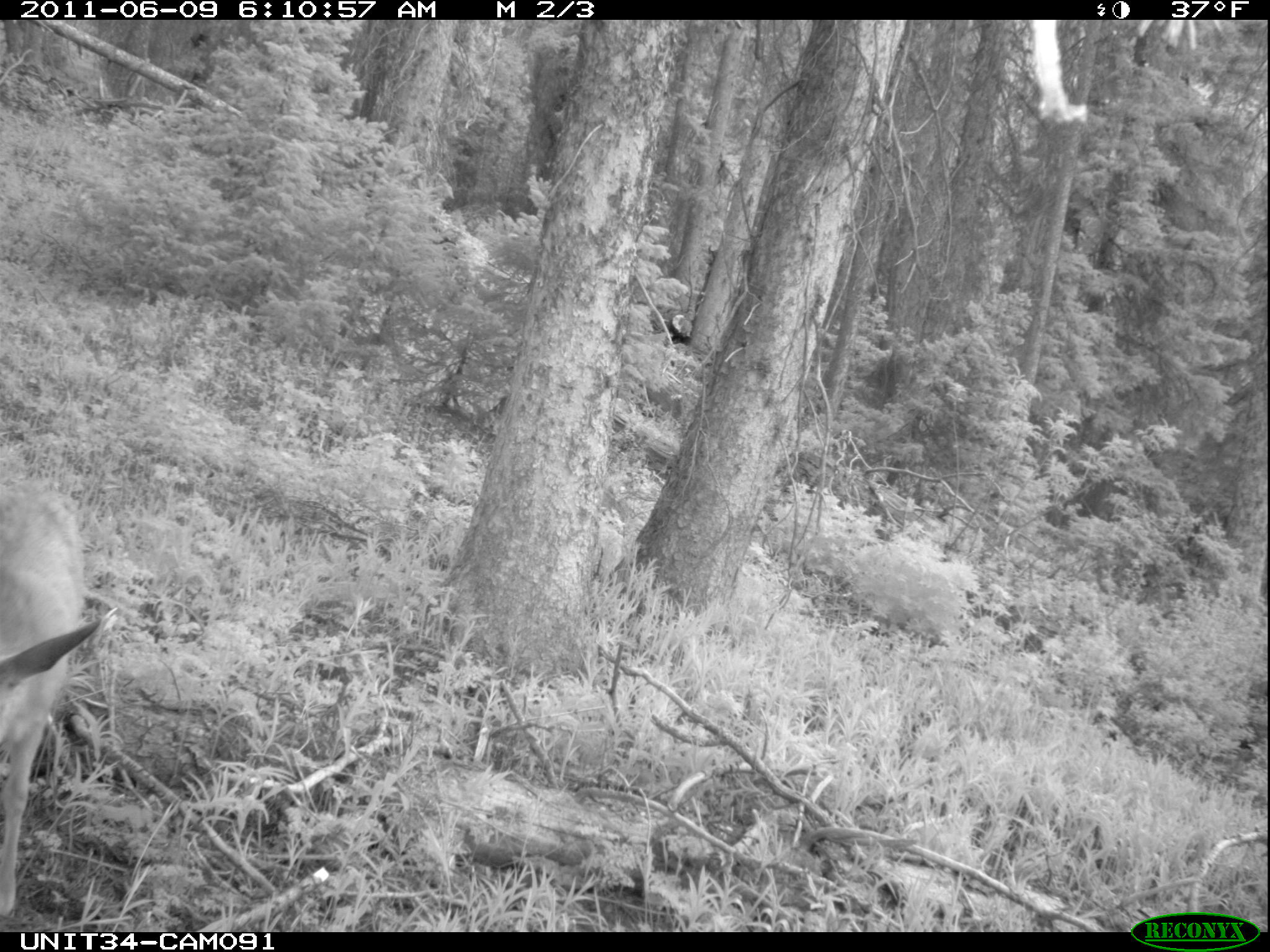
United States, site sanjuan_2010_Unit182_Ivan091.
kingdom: Animalia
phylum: Chordata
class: Mammalia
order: Artiodactyla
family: Cervidae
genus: Odocoileus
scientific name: Odocoileus hemionus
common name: mule deer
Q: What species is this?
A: Odocoileus hemionus (mule deer).